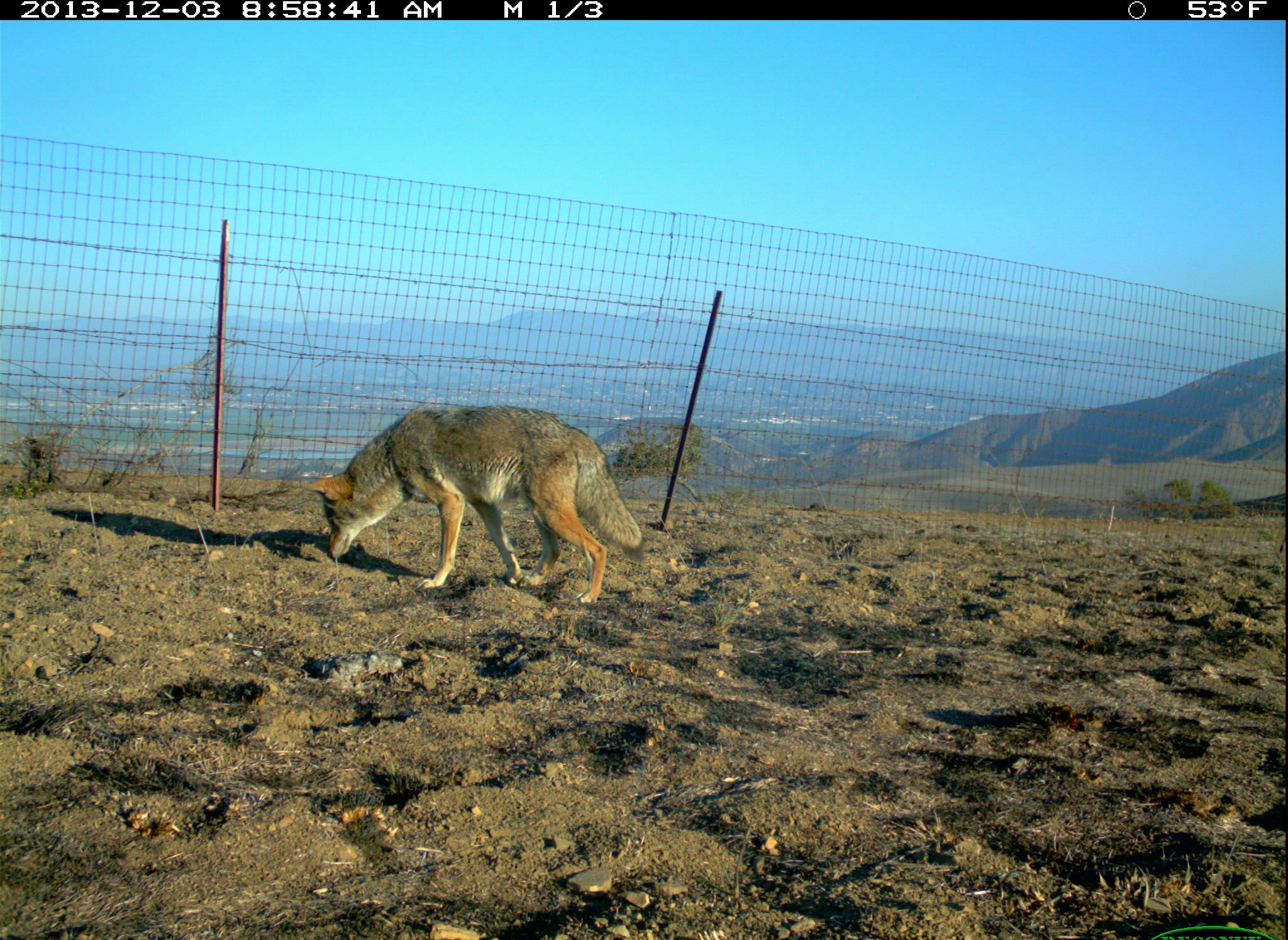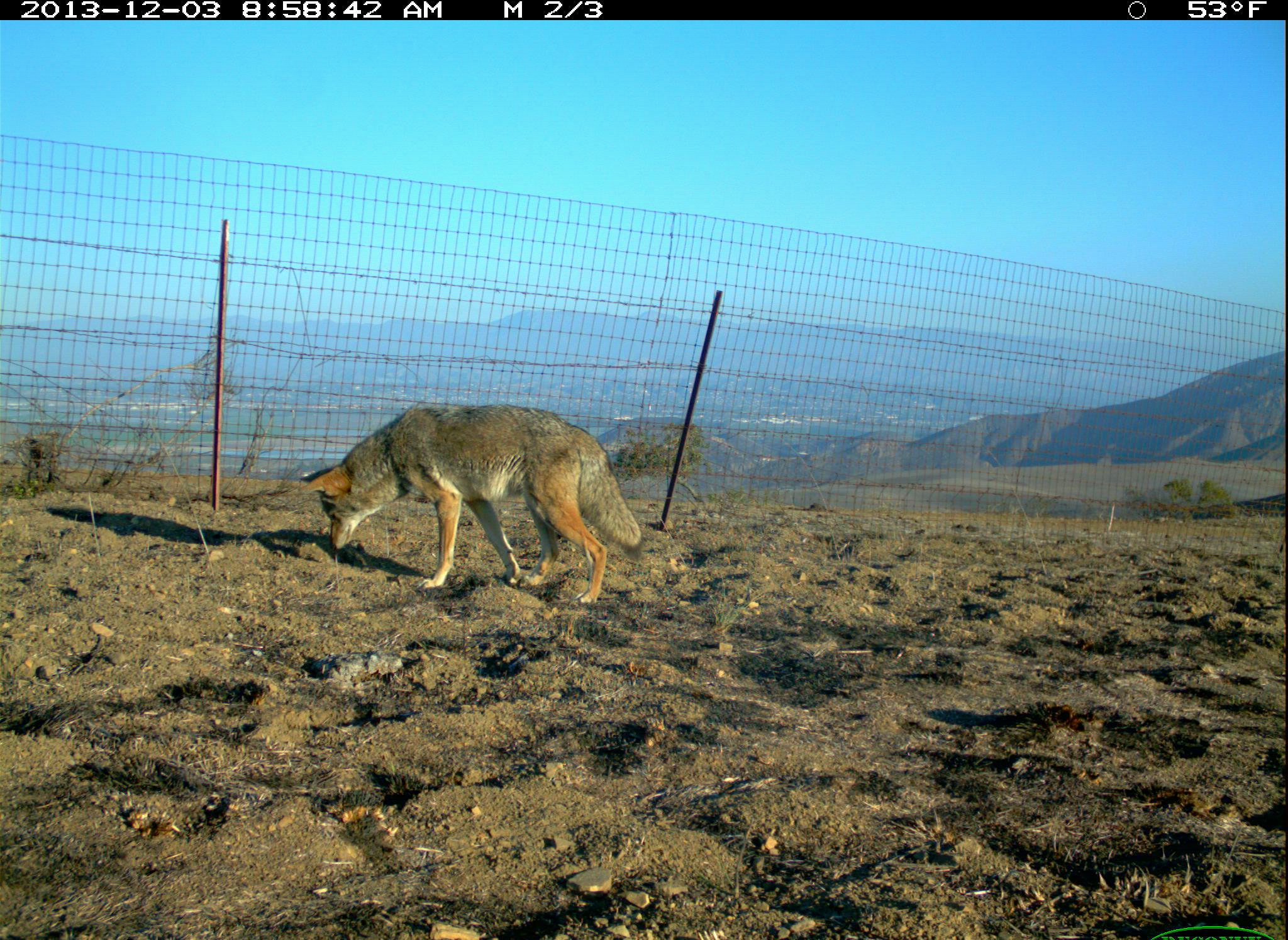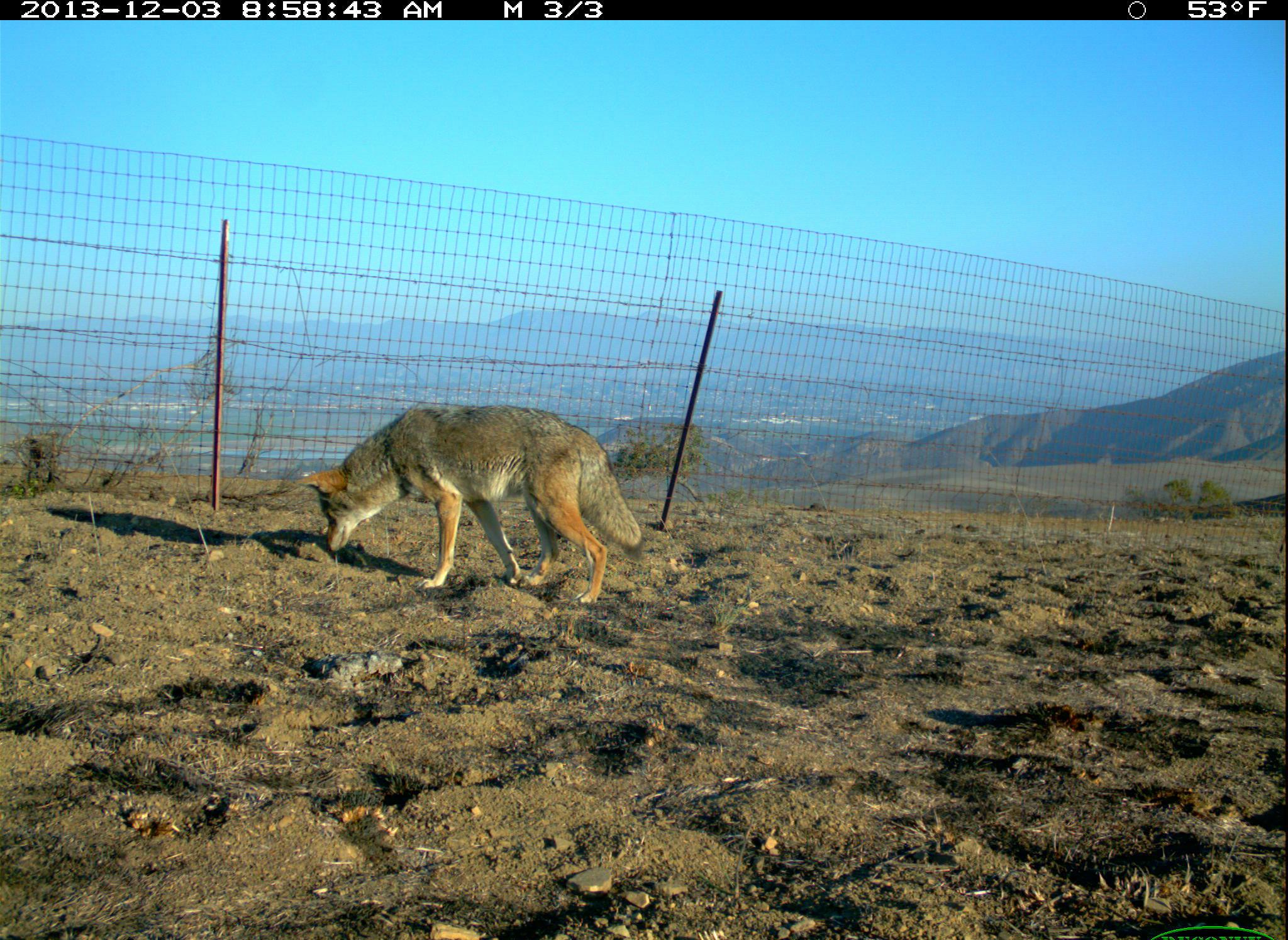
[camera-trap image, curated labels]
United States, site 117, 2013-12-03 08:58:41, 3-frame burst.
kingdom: Animalia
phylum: Chordata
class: Mammalia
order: Carnivora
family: Canidae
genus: Canis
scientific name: Canis latrans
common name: coyote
Coyote (Canis latrans).